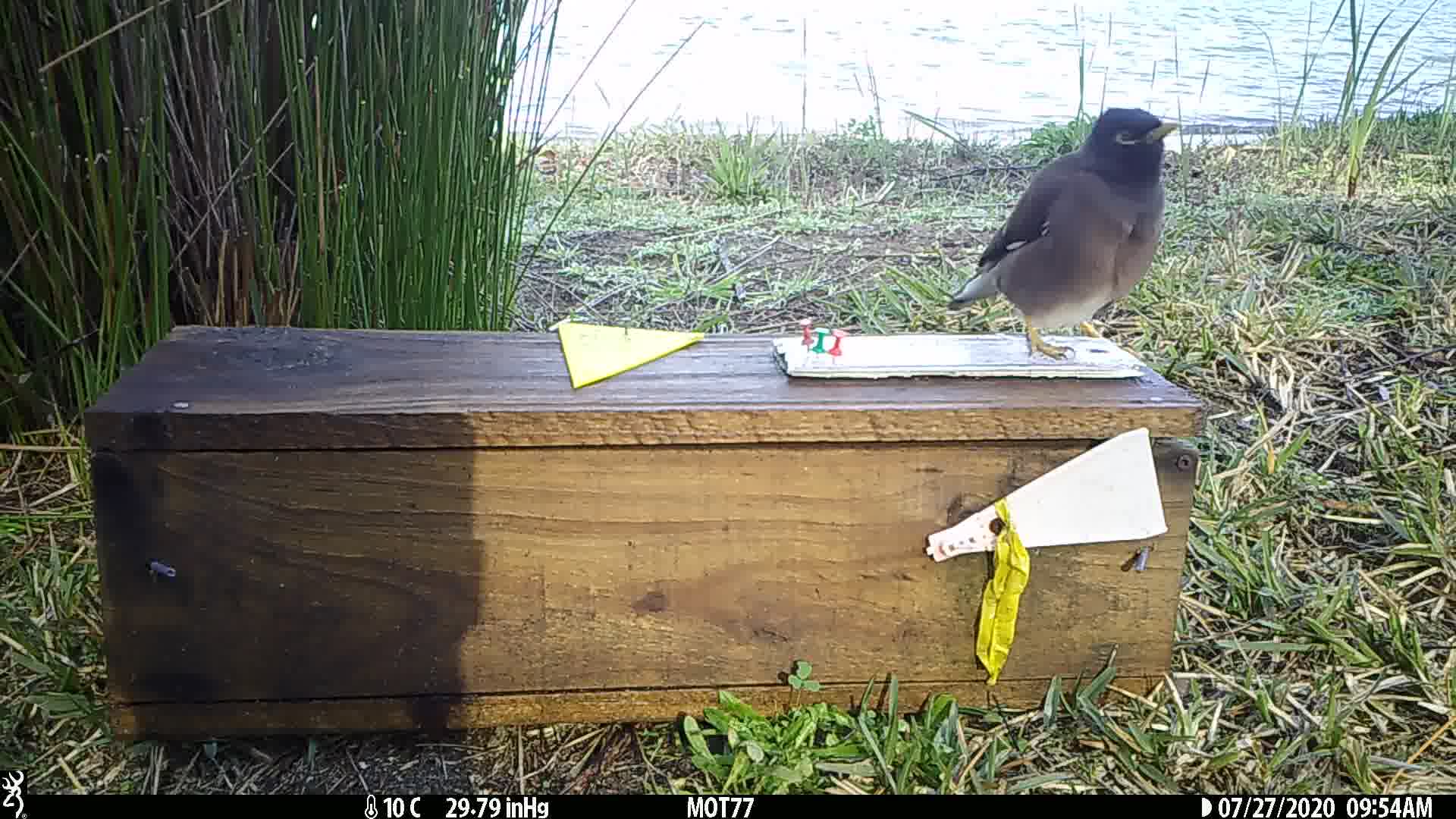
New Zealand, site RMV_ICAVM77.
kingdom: Animalia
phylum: Chordata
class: Aves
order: Passeriformes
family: Sturnidae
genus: Acridotheres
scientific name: Acridotheres tristis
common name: common myna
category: myna